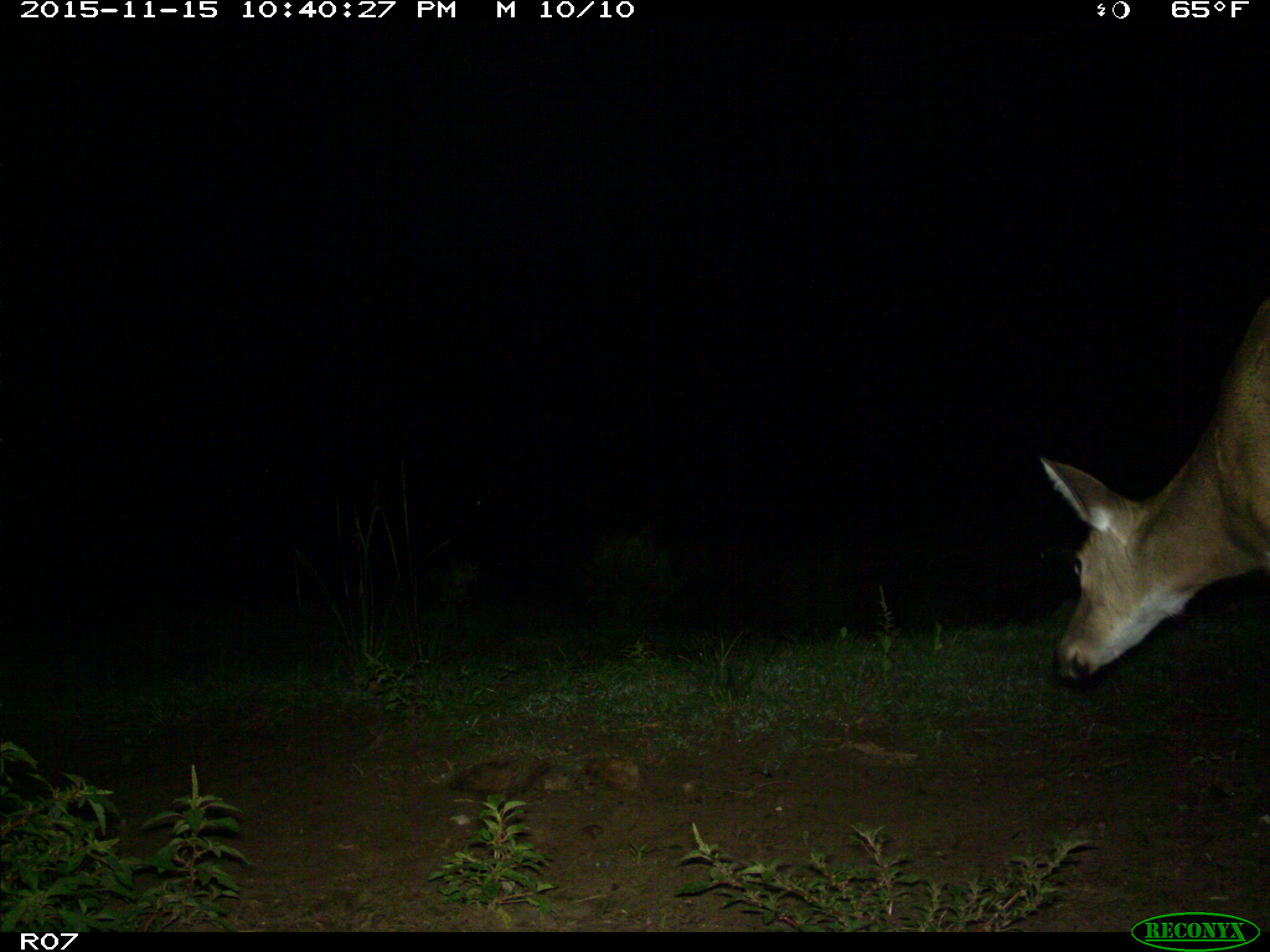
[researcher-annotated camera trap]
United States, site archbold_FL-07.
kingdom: Animalia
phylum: Chordata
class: Mammalia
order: Artiodactyla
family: Cervidae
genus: Odocoileus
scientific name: Odocoileus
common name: deer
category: unidentified deer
Unidentified deer (deer) (Odocoileus).